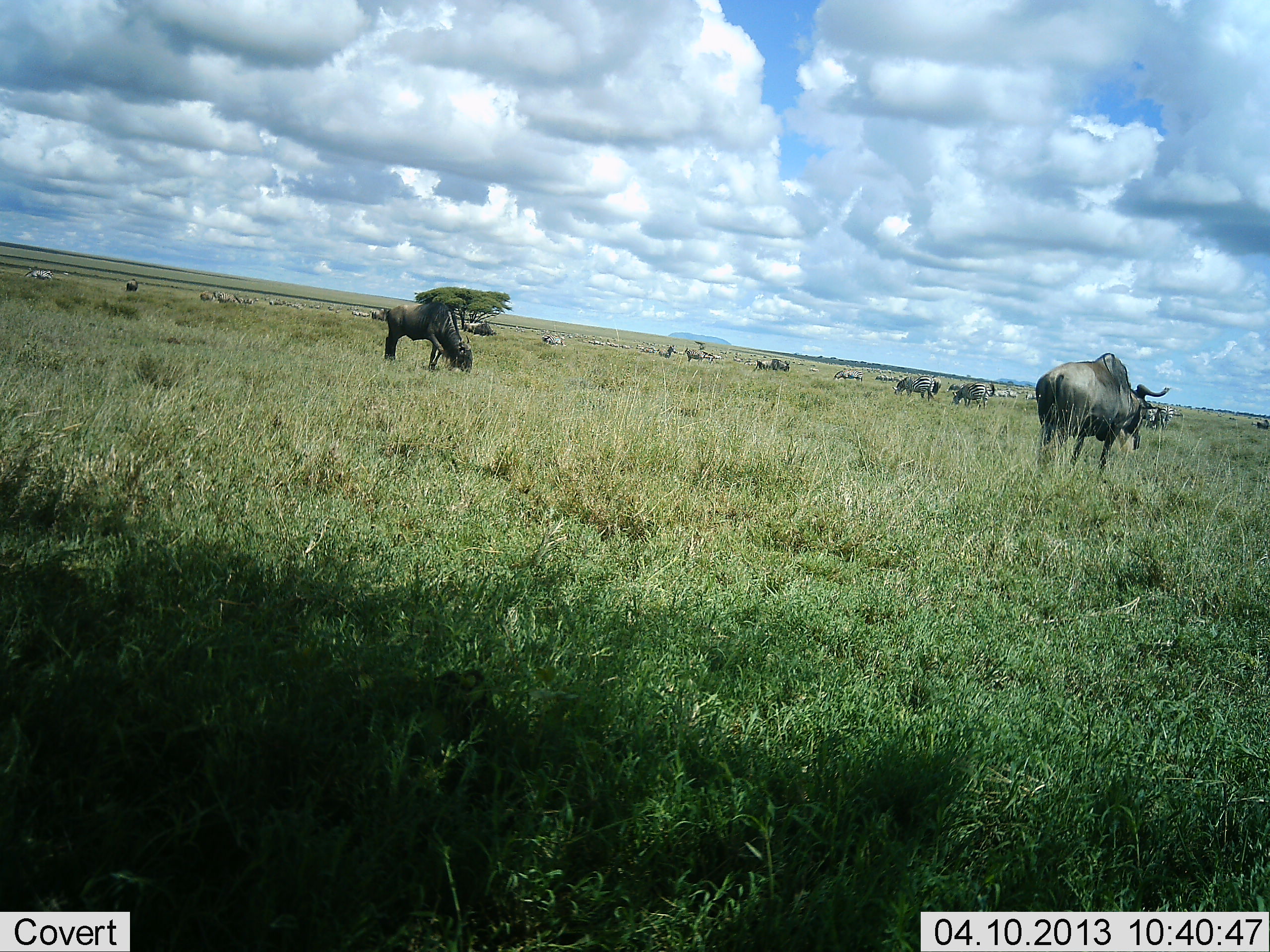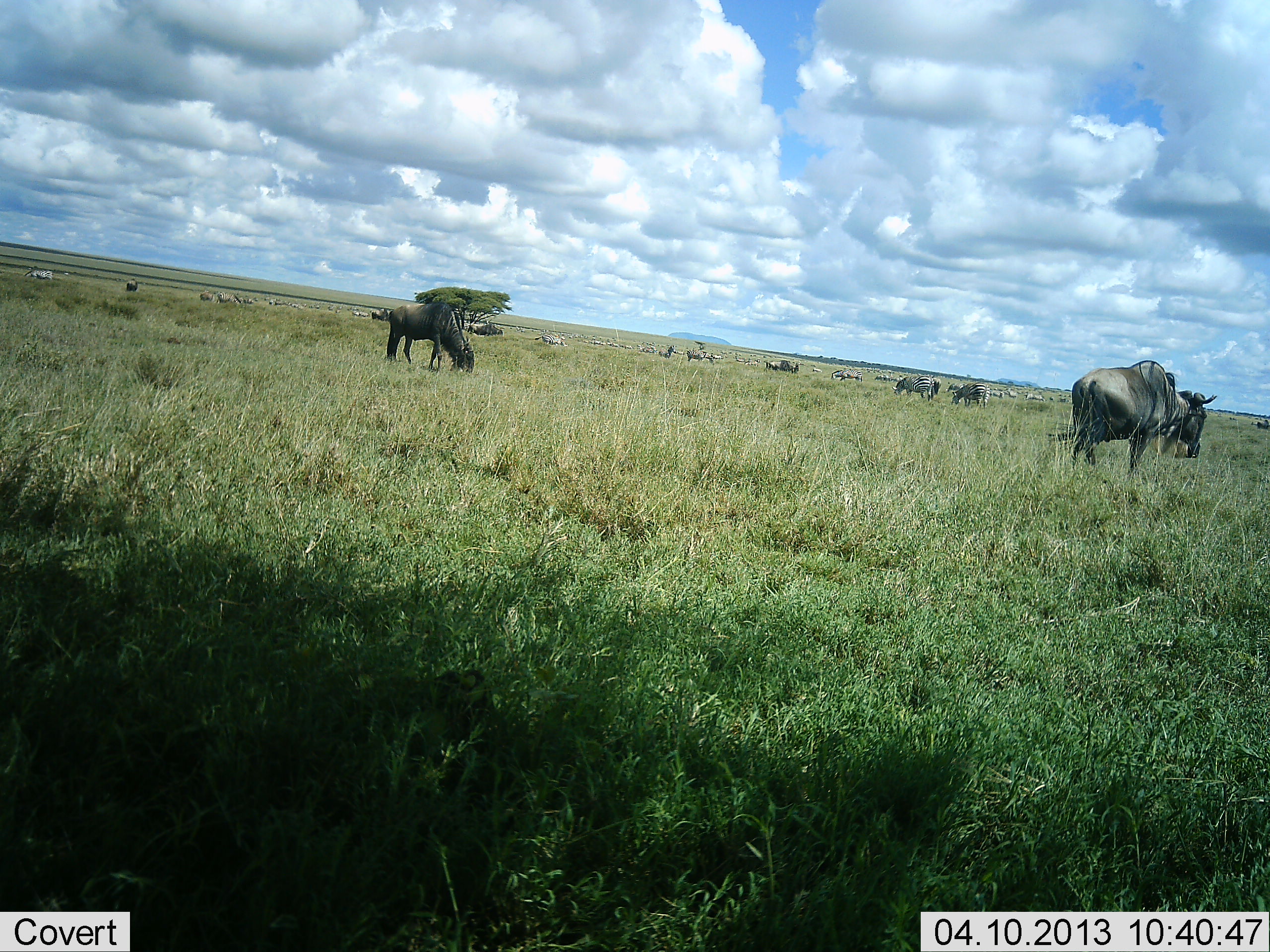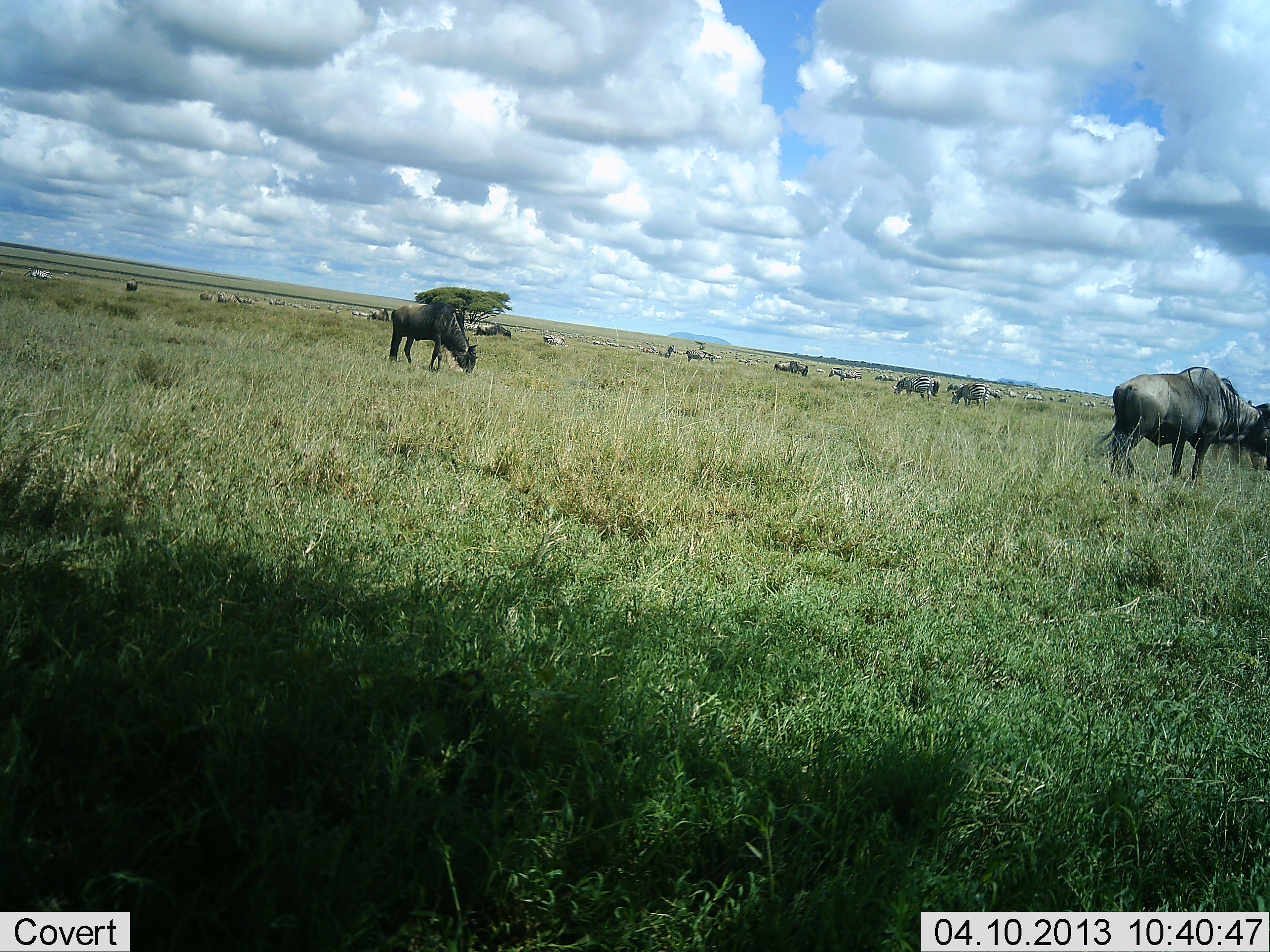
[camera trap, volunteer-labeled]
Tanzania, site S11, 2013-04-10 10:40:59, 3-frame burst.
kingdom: Animalia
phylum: Chordata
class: Mammalia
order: Artiodactyla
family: Bovidae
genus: Connochaetes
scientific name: Connochaetes taurinus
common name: blue wildebeest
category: wildebeest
Wildebeest (blue wildebeest) (Connochaetes taurinus), count 11-50. Behavior (volunteer vote fractions): standing 41%, resting 3%, moving 45%, interacting 10%. Young present (vote fraction): 0%. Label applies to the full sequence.